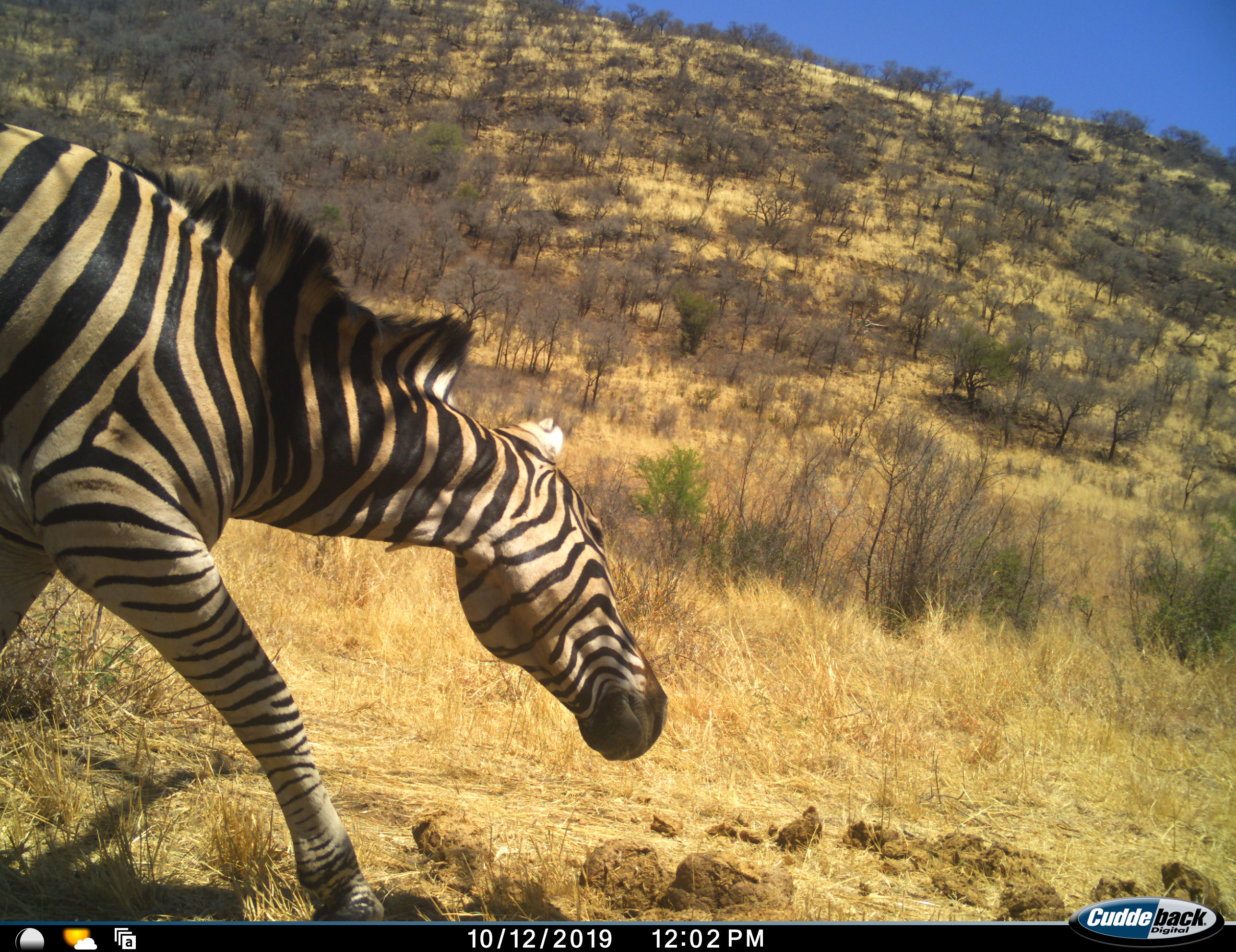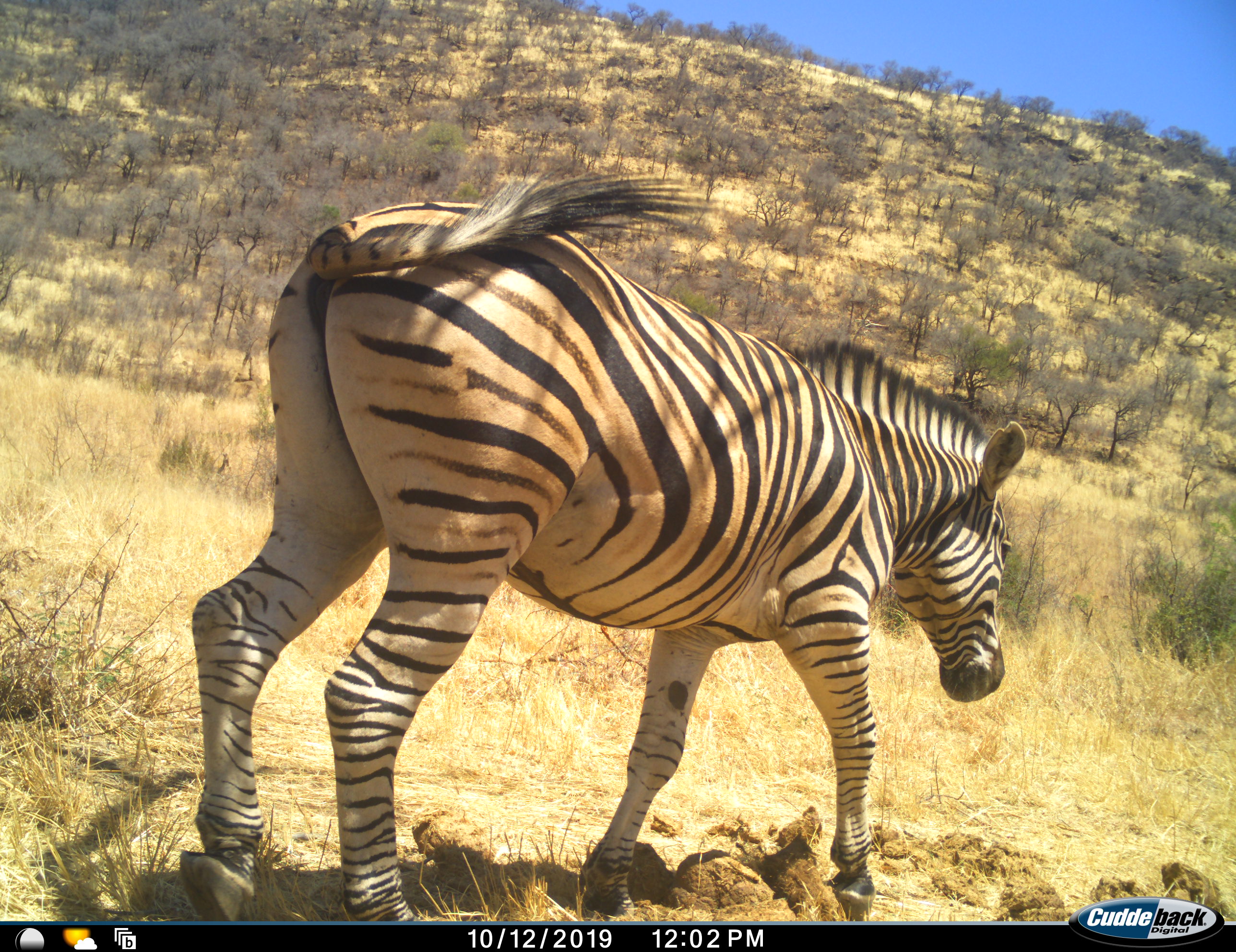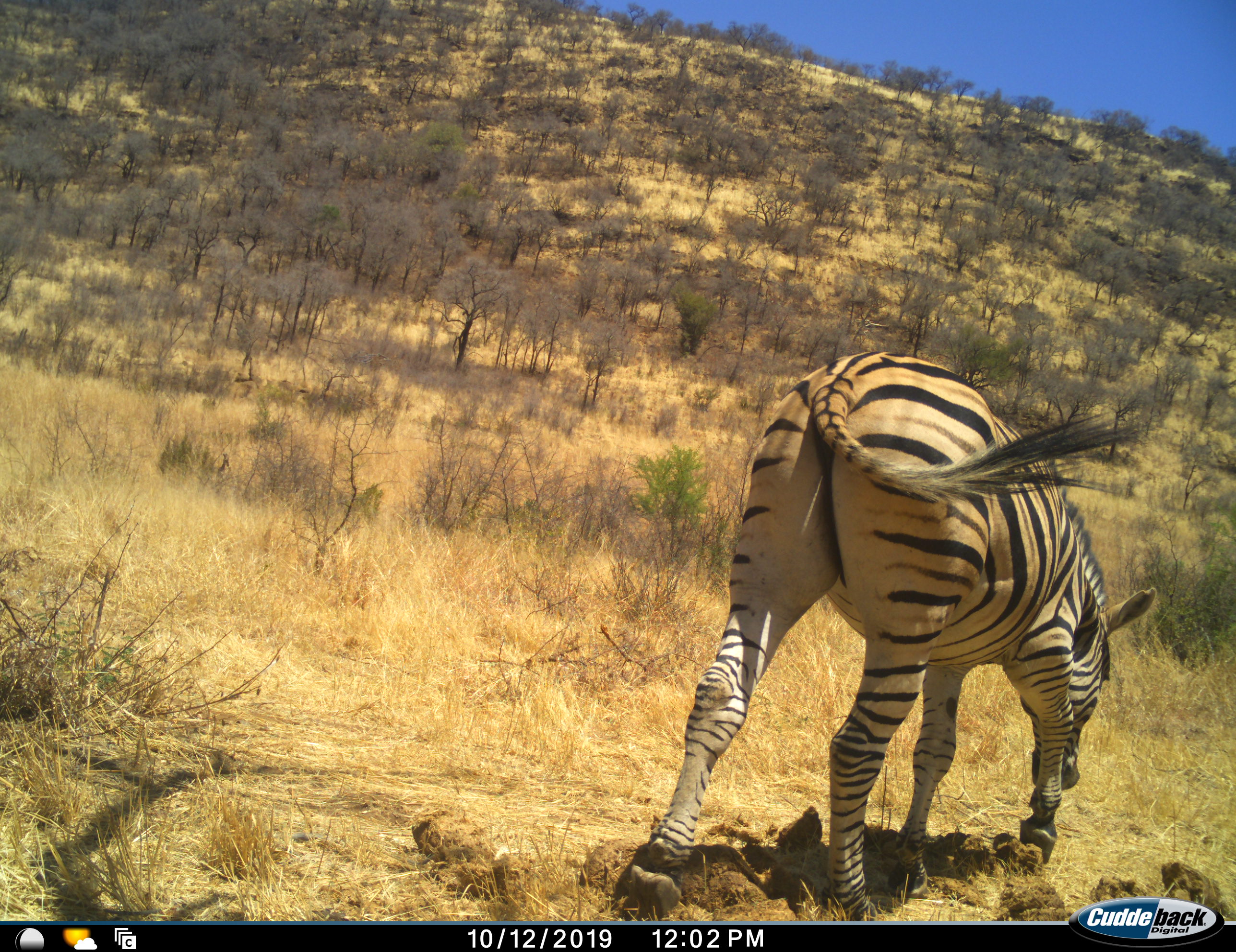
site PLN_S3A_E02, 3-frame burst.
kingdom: Animalia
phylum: Chordata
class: Mammalia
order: Perissodactyla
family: Equidae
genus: Equus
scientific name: Equus quagga burchellii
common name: burchell's zebra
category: zebraburchells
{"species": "zebraburchells (burchell's zebra) (Equus quagga burchellii)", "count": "1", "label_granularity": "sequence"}